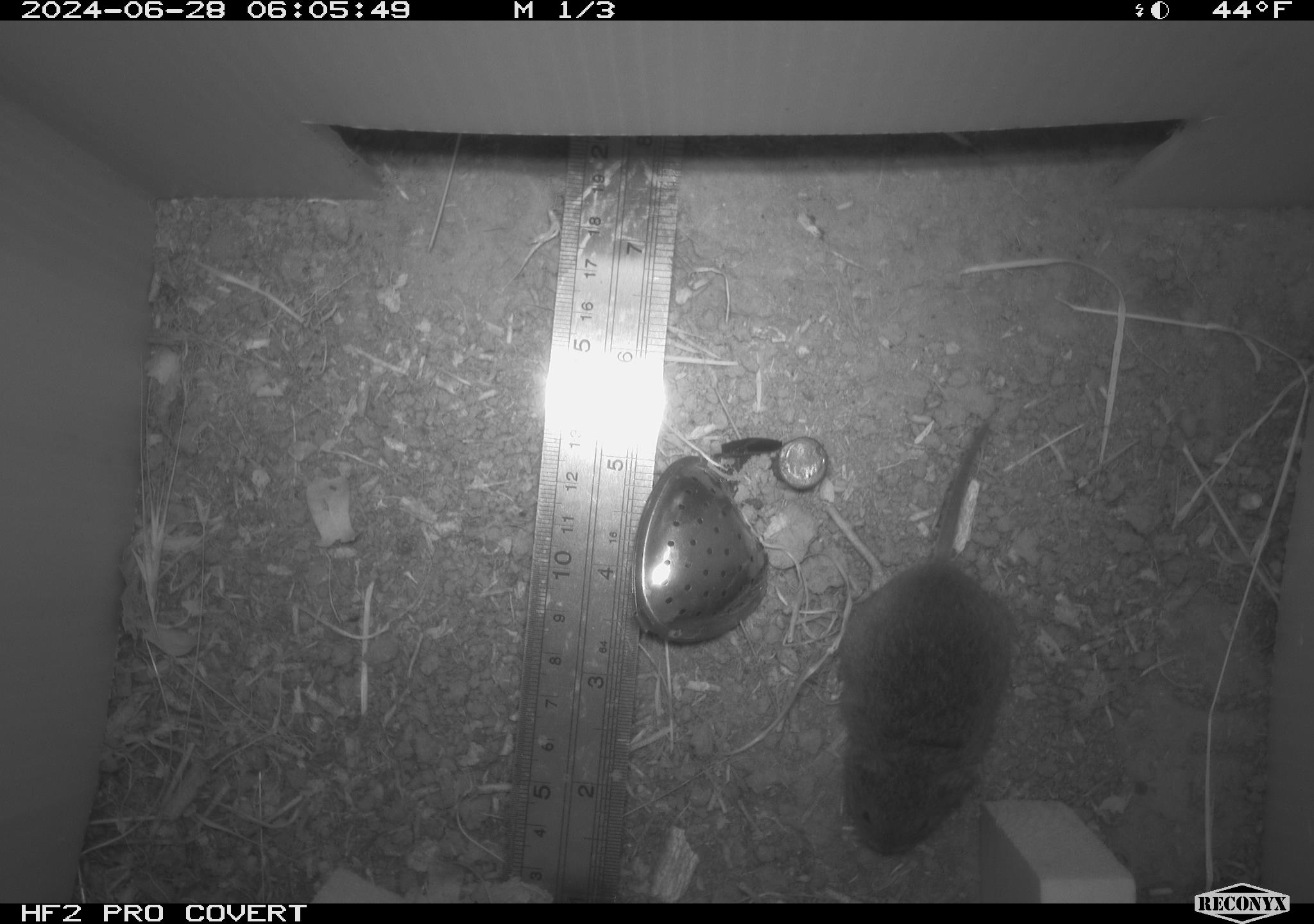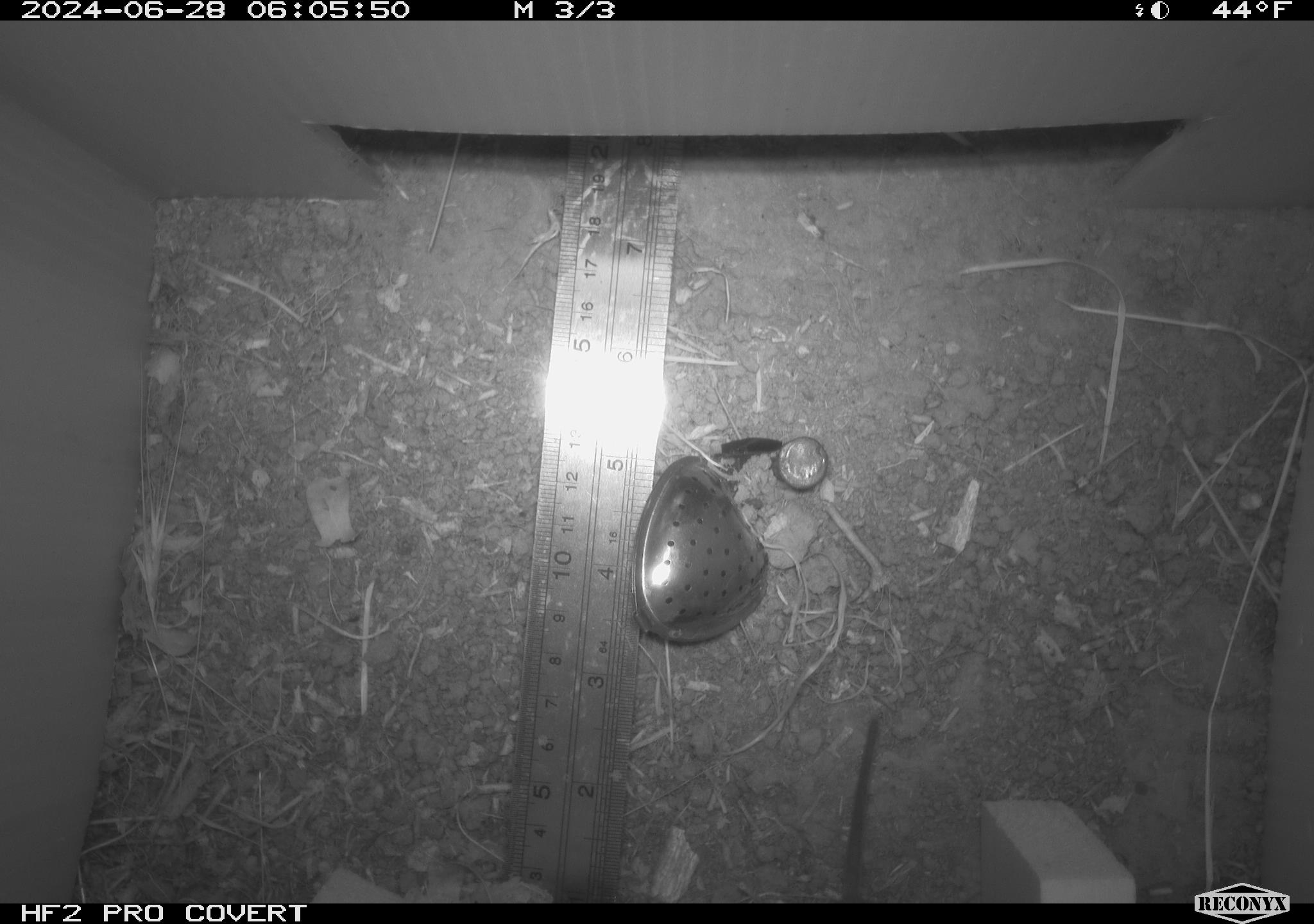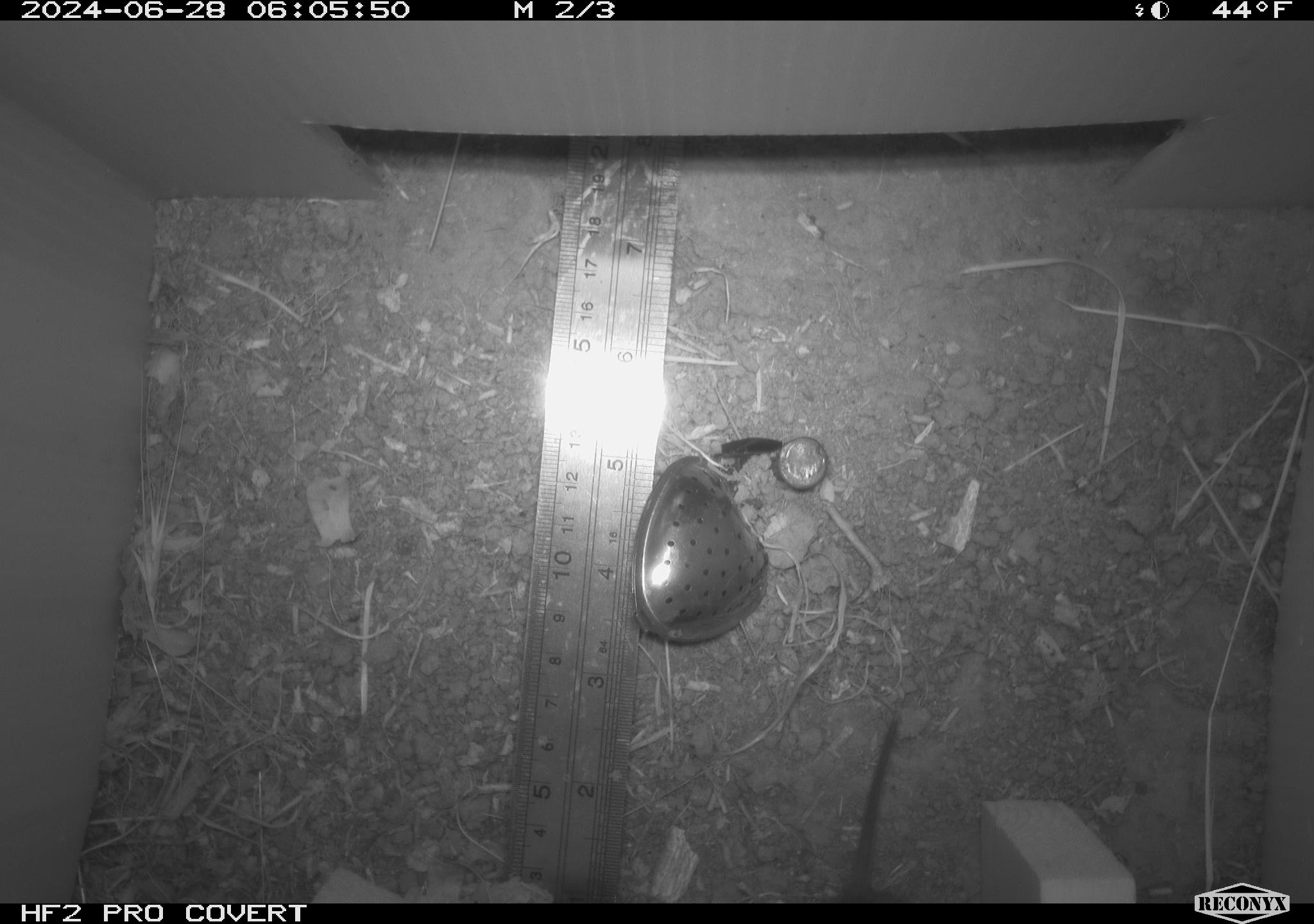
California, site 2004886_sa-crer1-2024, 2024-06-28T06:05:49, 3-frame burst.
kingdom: Animalia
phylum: Chordata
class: Mammalia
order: Rodentia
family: Cricetidae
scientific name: Arvicolinae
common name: voles, lemmings, and muskrats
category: arvicolinae subfamily